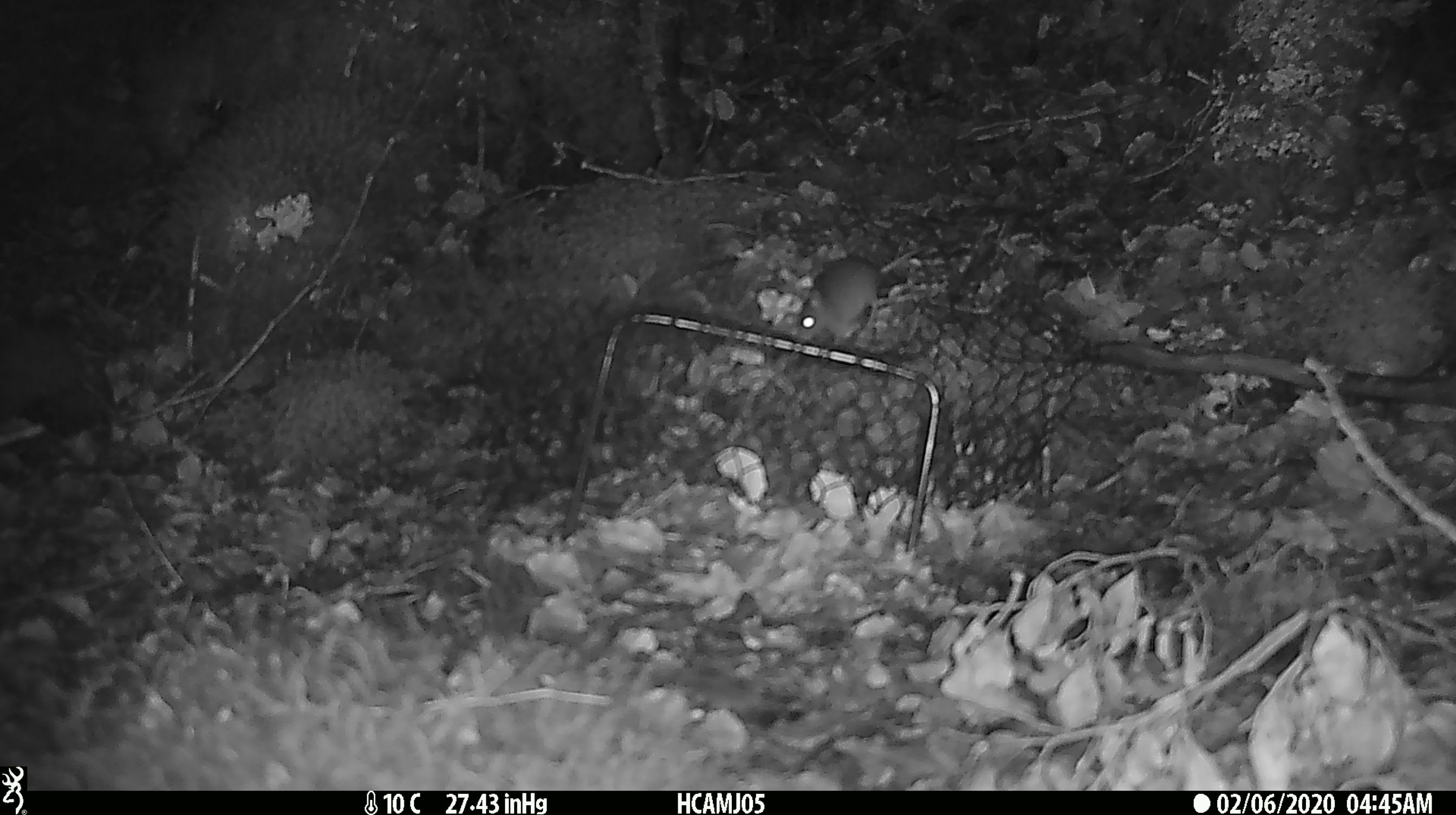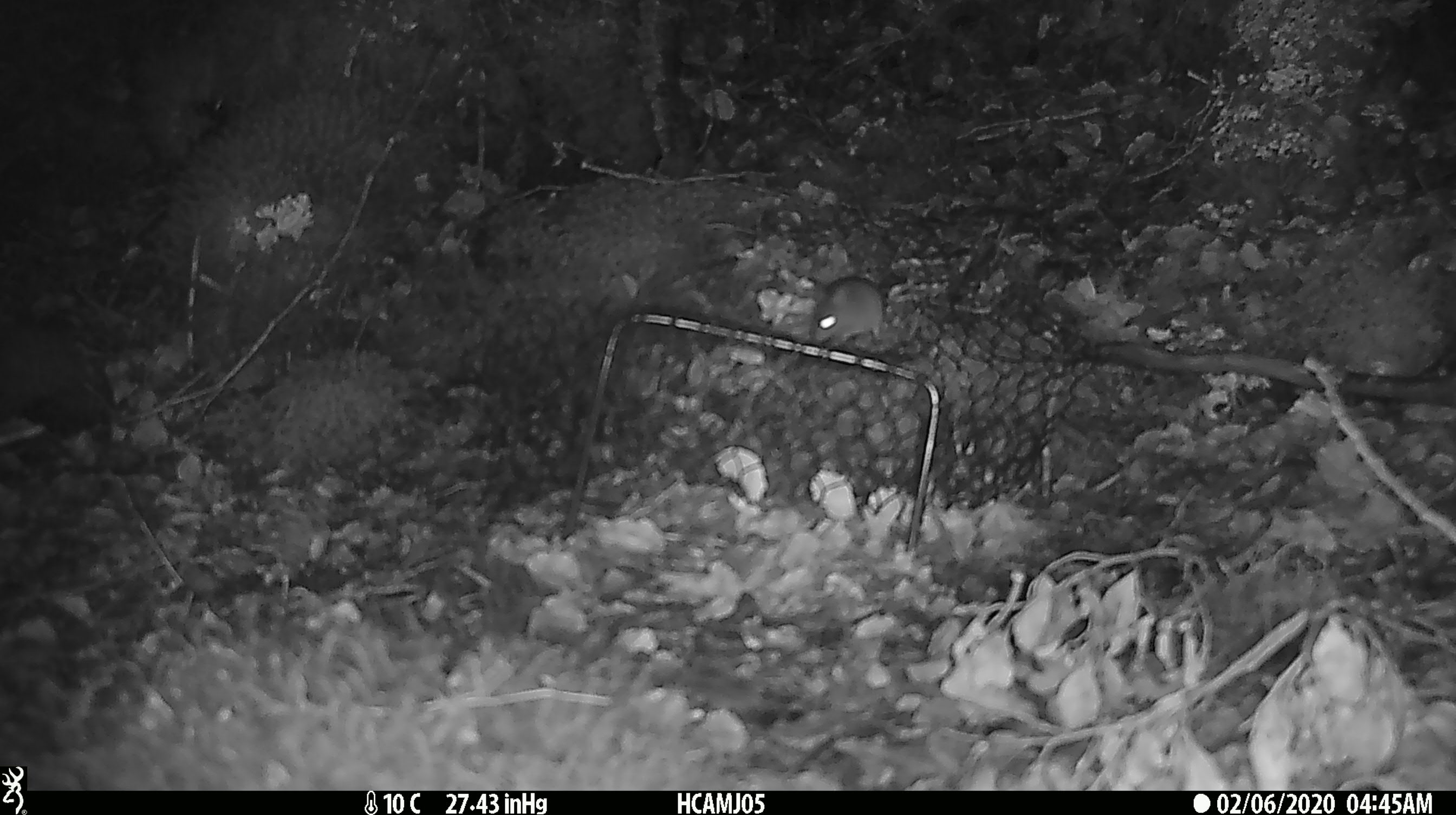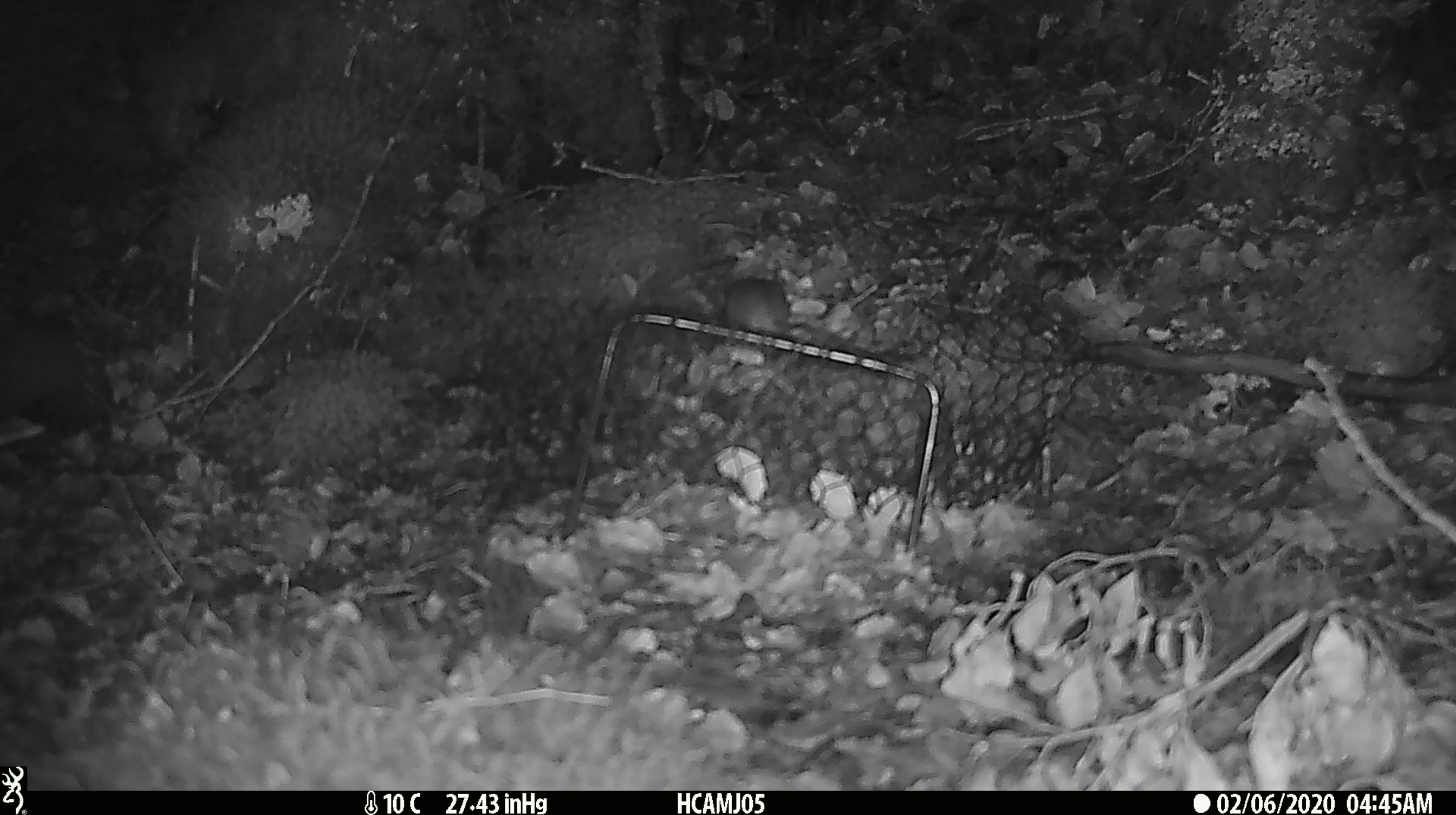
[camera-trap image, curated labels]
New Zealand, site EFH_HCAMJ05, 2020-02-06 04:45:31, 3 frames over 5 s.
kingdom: Animalia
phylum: Chordata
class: Mammalia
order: Rodentia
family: Muridae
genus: Mus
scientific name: Mus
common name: mouse